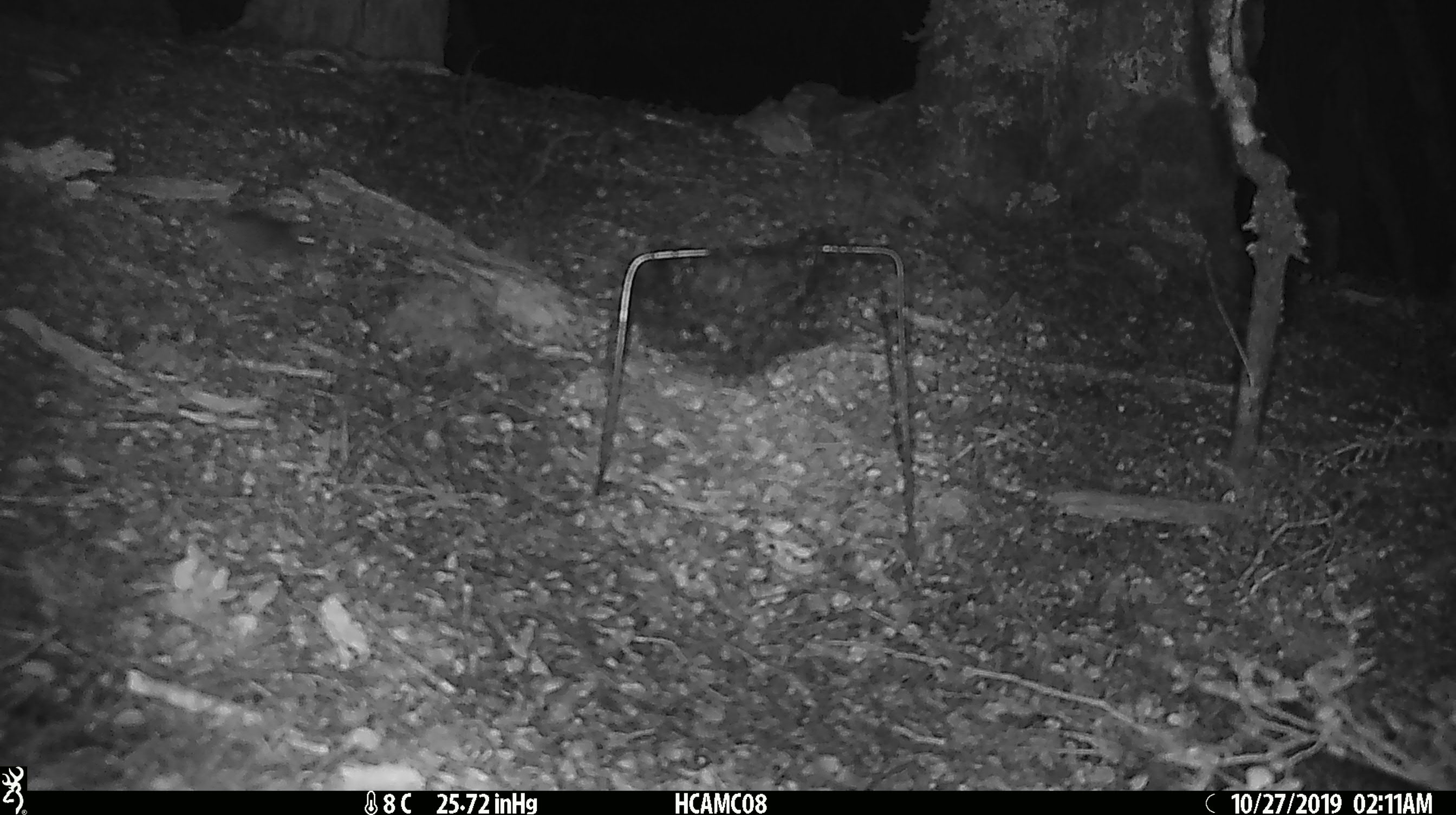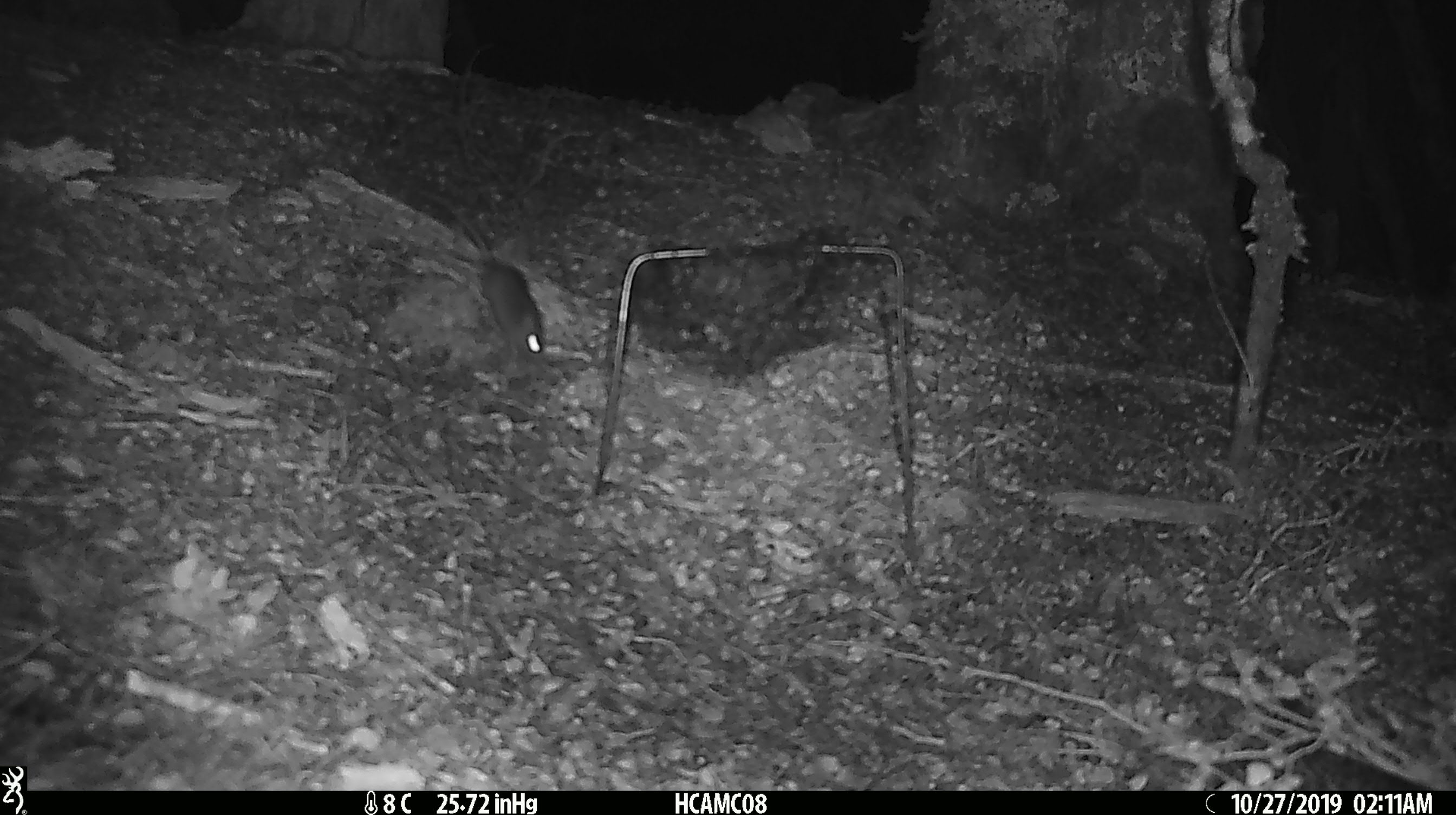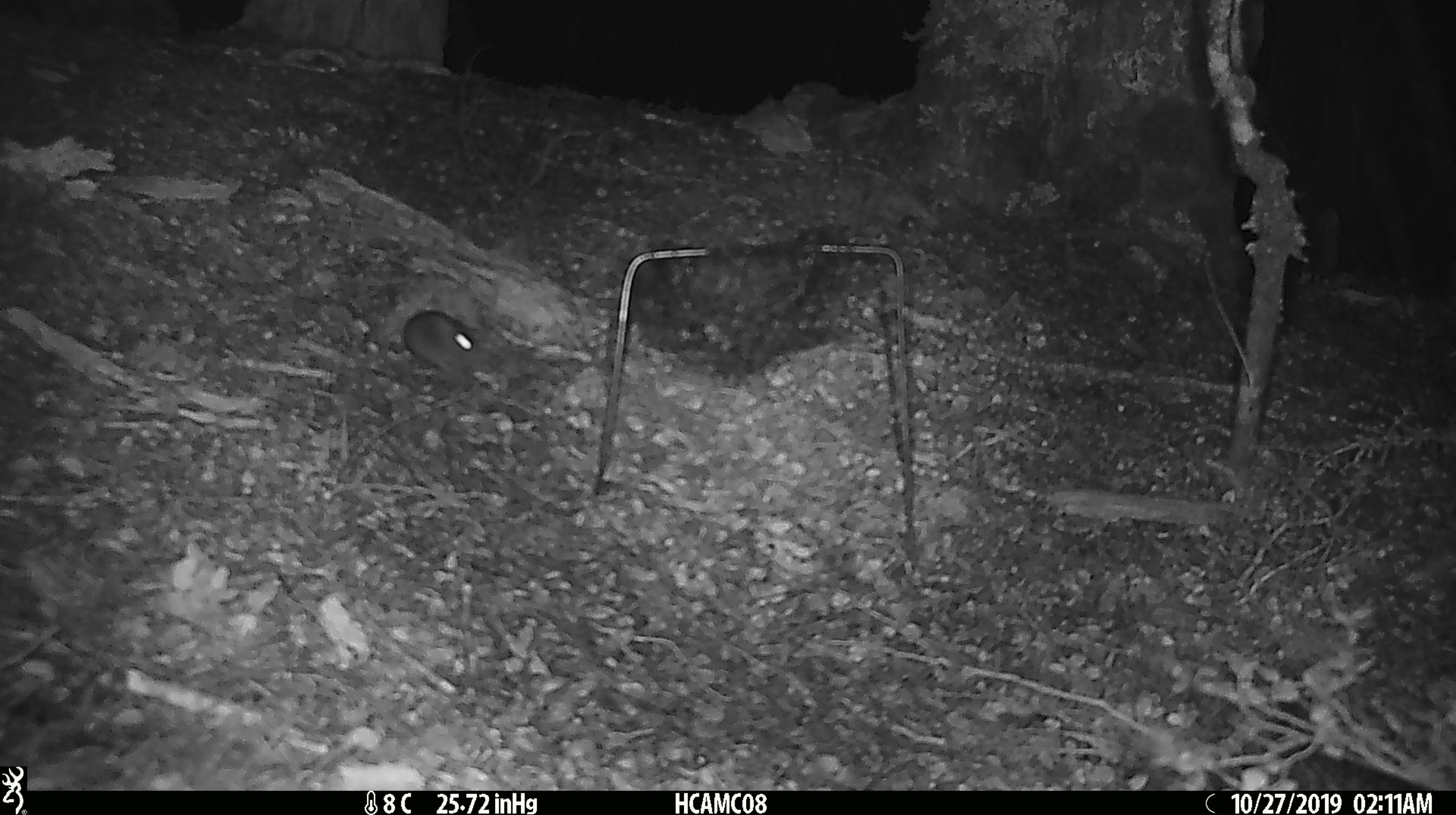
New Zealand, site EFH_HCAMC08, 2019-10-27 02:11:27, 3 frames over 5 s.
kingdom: Animalia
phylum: Chordata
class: Mammalia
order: Rodentia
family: Muridae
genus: Mus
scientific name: Mus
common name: mouse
Mouse (Mus).